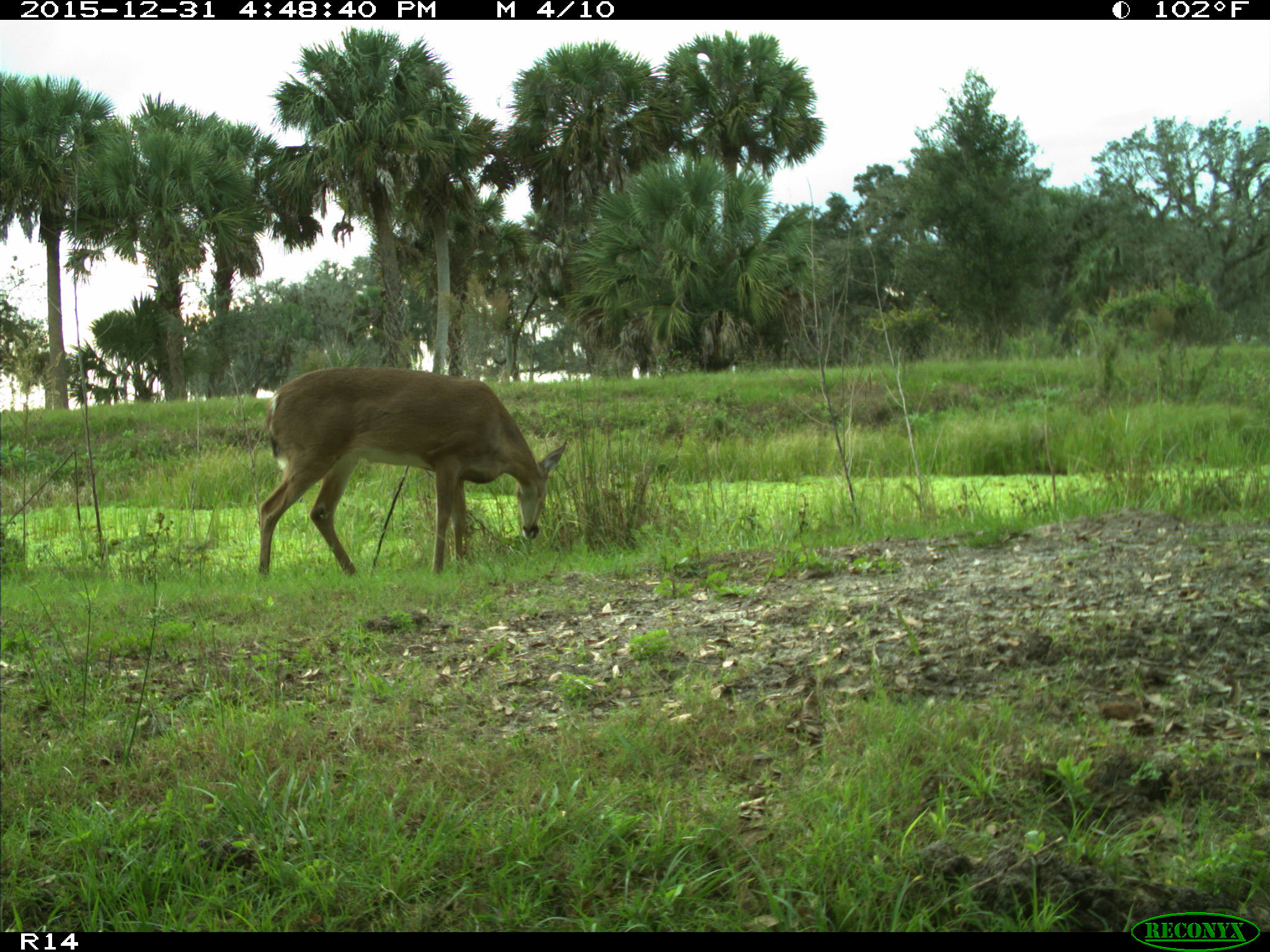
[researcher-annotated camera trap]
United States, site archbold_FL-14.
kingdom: Animalia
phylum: Chordata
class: Mammalia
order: Artiodactyla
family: Cervidae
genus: Odocoileus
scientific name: Odocoileus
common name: deer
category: unidentified deer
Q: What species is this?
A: Unidentified deer (deer) (Odocoileus).